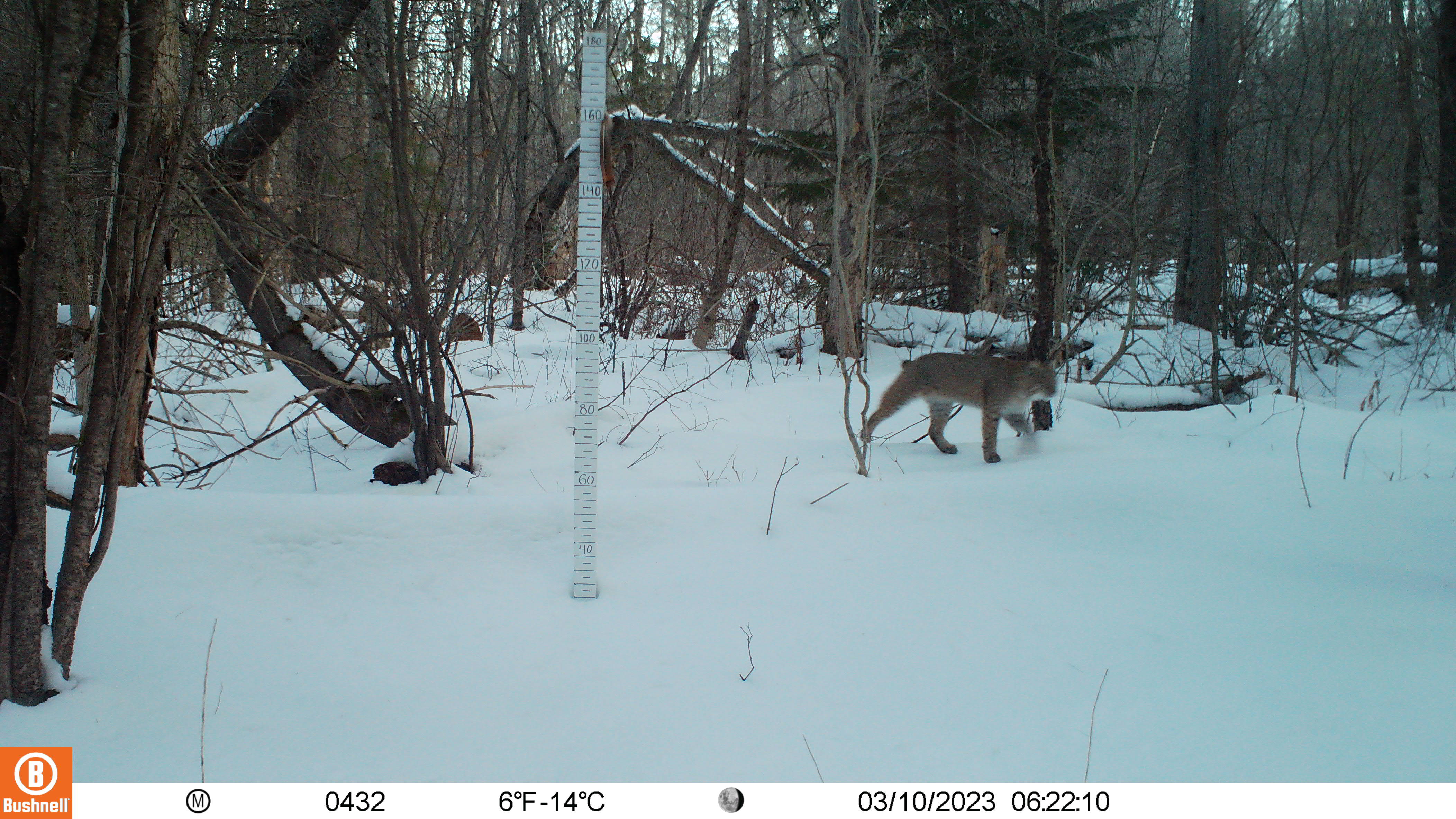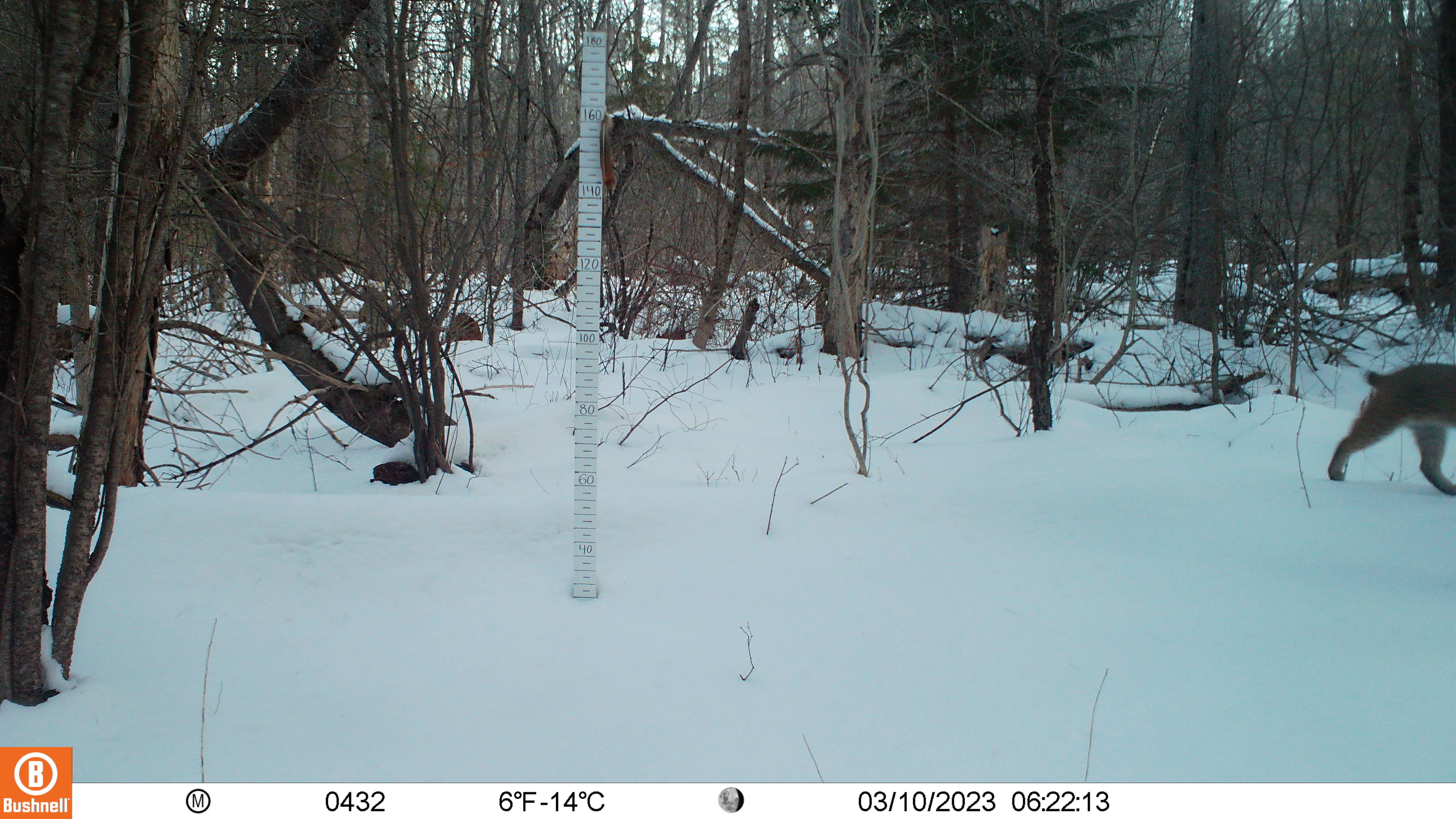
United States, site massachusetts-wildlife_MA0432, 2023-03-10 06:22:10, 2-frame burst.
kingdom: Animalia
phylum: Chordata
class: Mammalia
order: Carnivora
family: Felidae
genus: Lynx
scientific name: Lynx rufus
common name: bobcat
Bobcat (Lynx rufus).